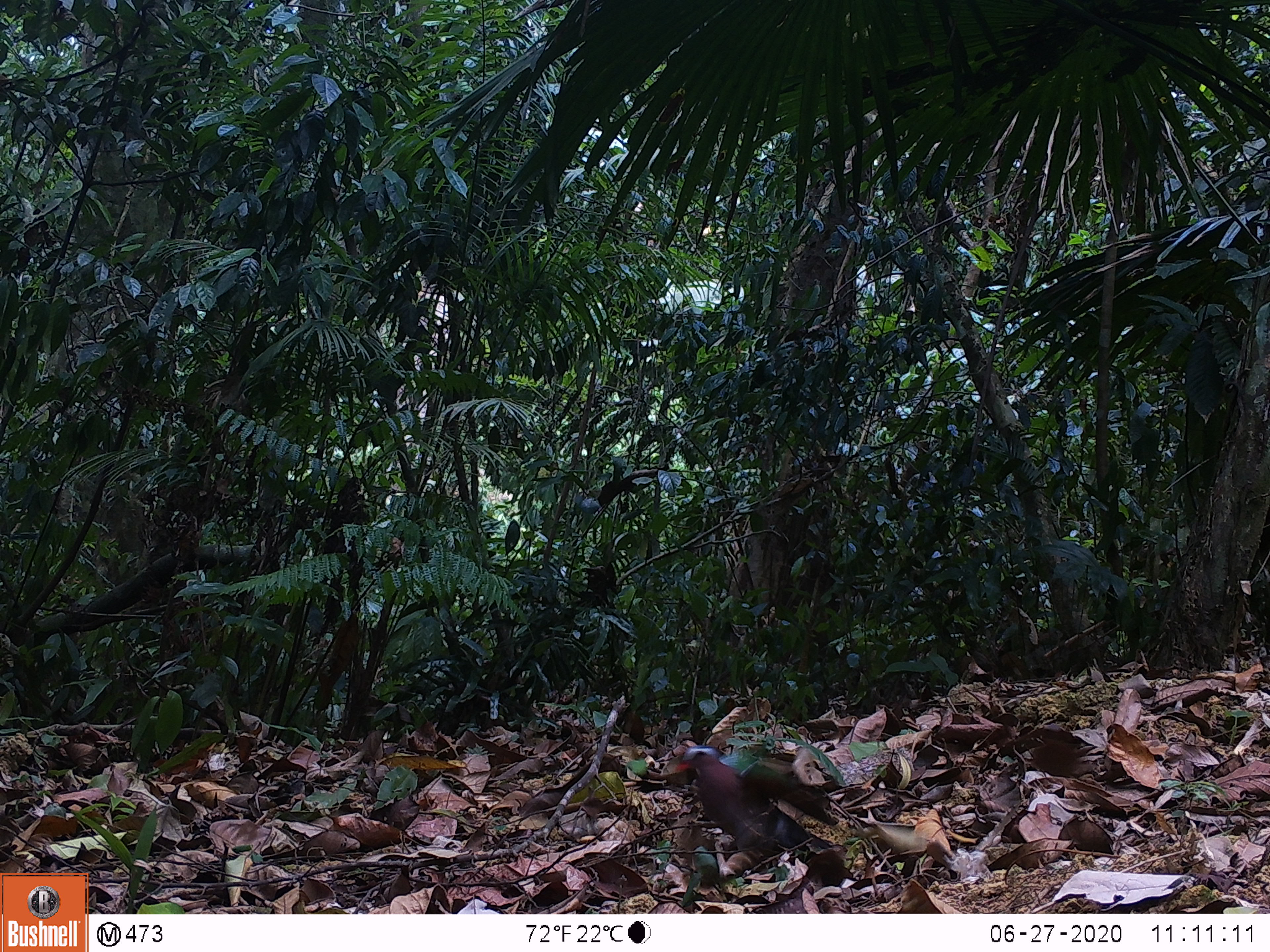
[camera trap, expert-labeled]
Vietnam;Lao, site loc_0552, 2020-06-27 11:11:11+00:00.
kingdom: Animalia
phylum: Chordata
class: Aves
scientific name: Aves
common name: bird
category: unidentified bird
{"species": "unidentified bird (bird) (Aves)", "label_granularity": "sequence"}